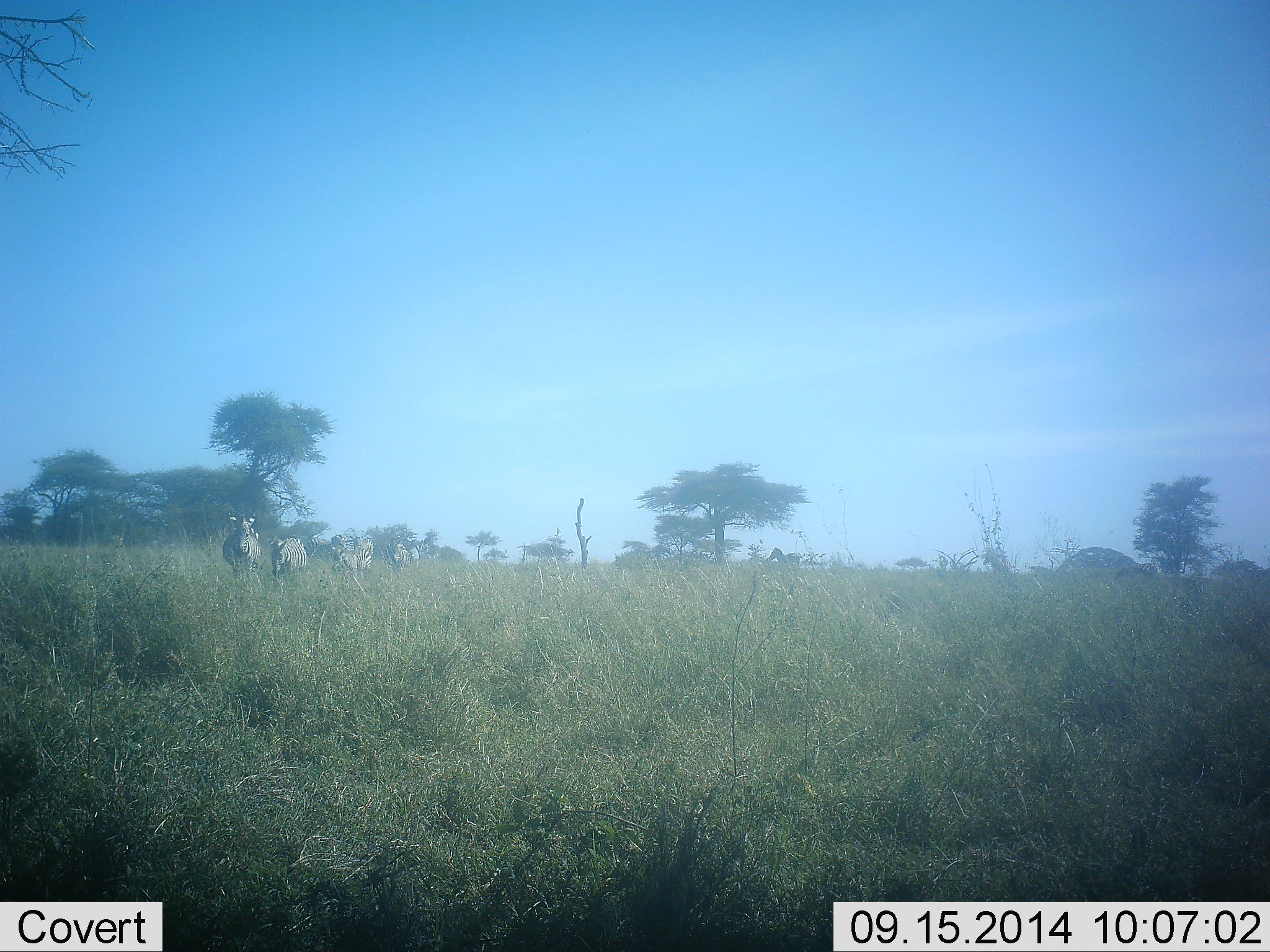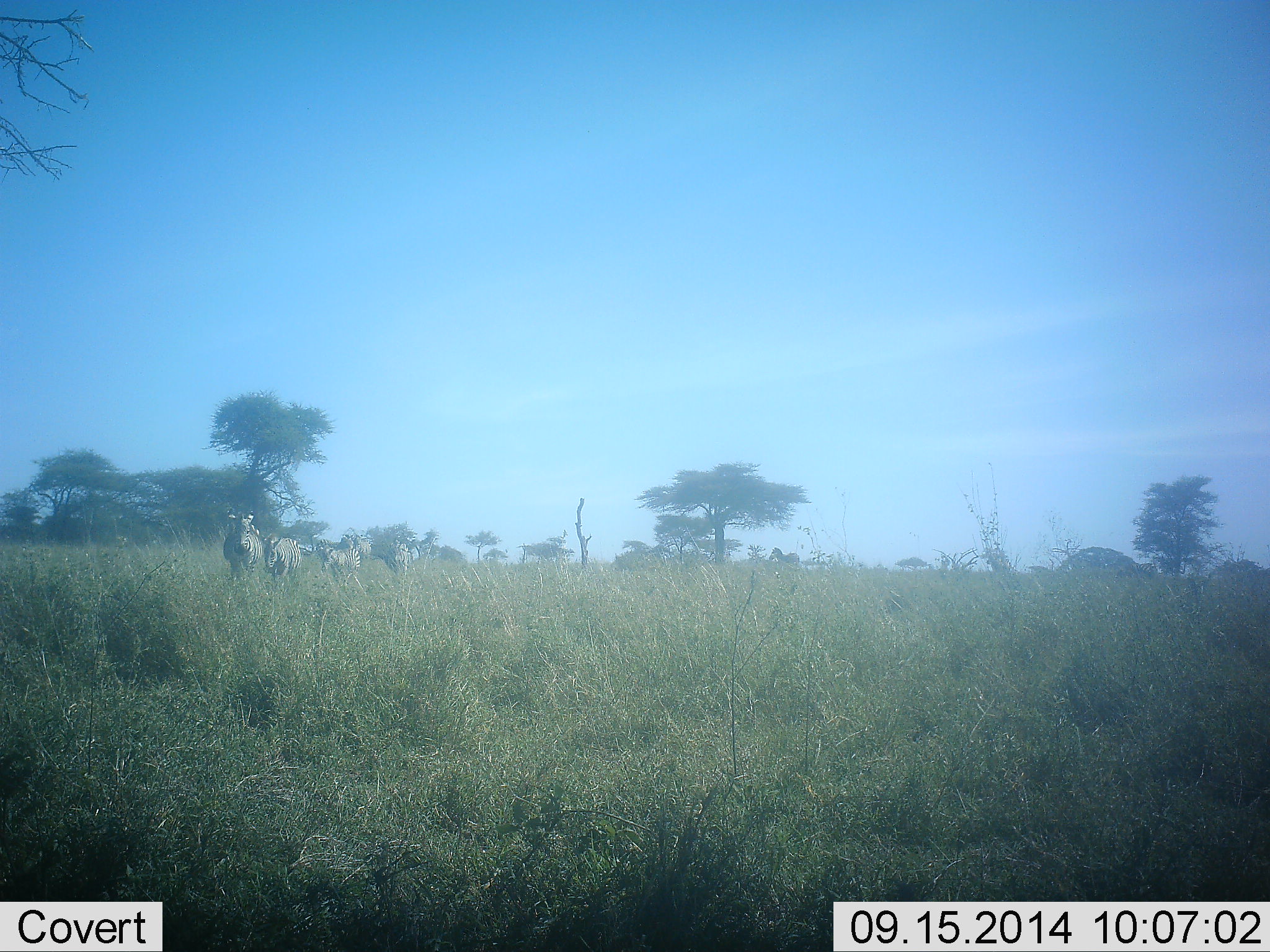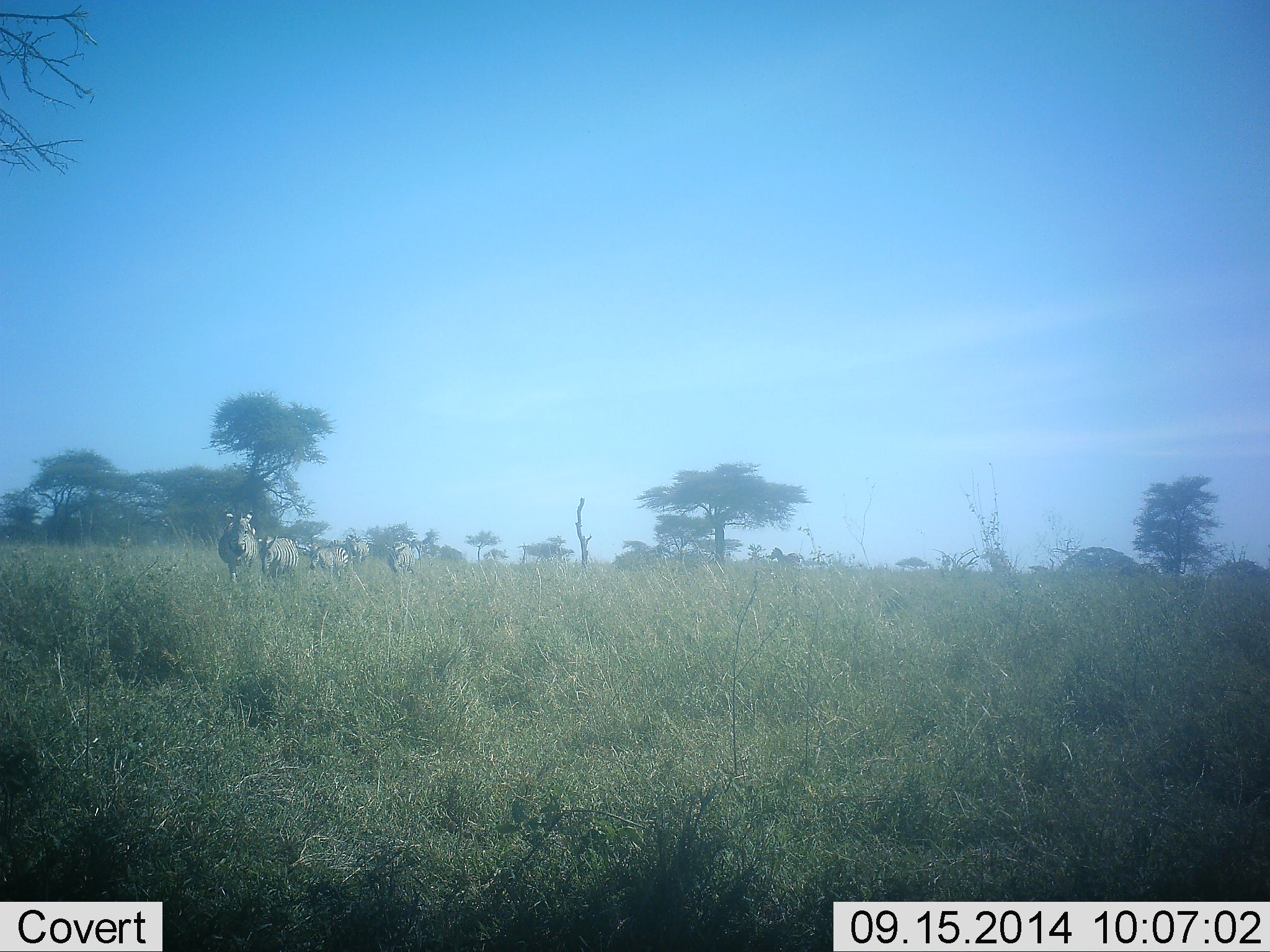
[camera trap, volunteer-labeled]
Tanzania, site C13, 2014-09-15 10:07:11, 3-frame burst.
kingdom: Animalia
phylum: Chordata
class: Mammalia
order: Perissodactyla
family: Equidae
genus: Equus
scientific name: Equus quagga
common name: plains zebra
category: zebra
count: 4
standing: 9%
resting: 0%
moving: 91%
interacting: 0%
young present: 0%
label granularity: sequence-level